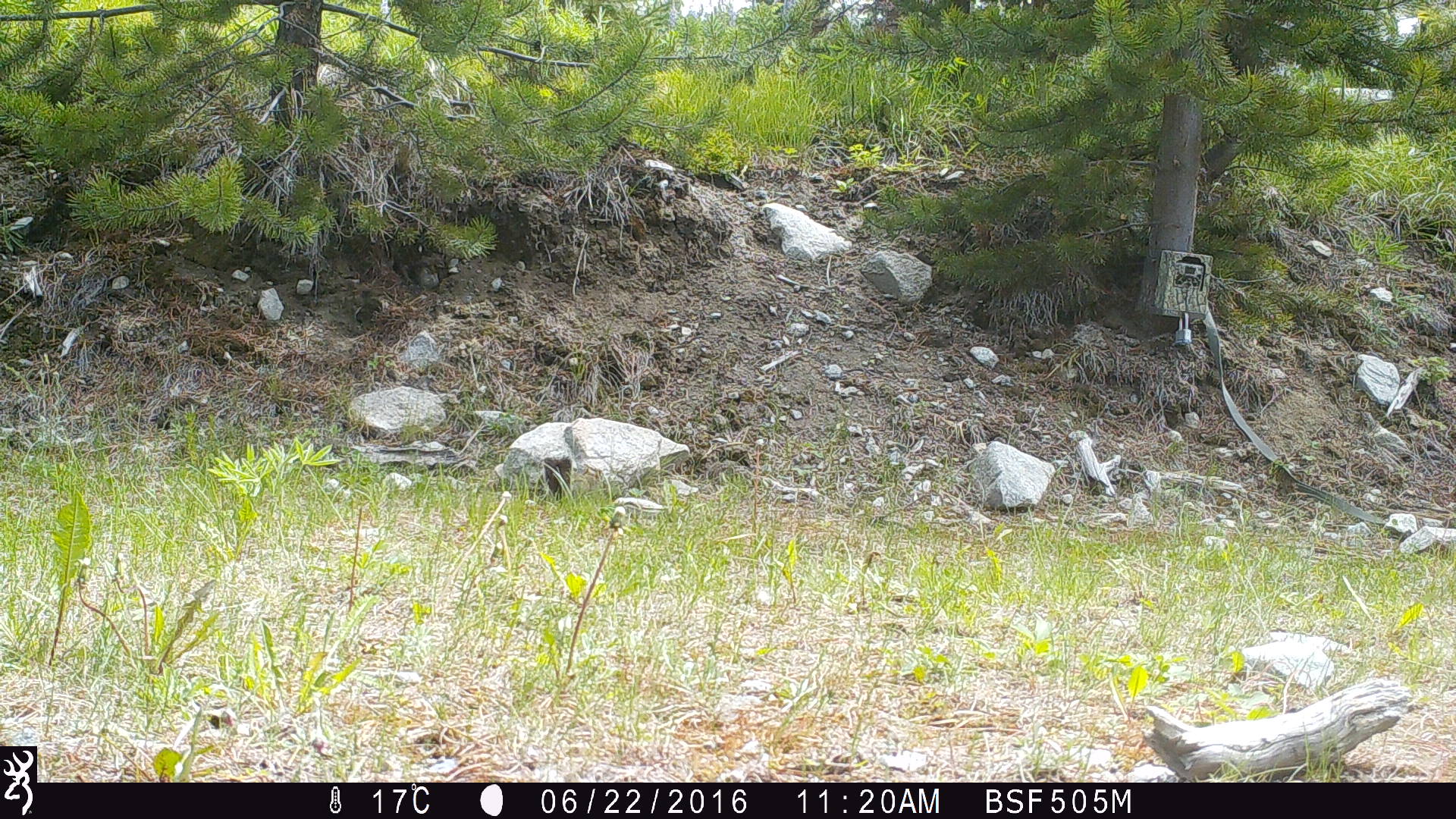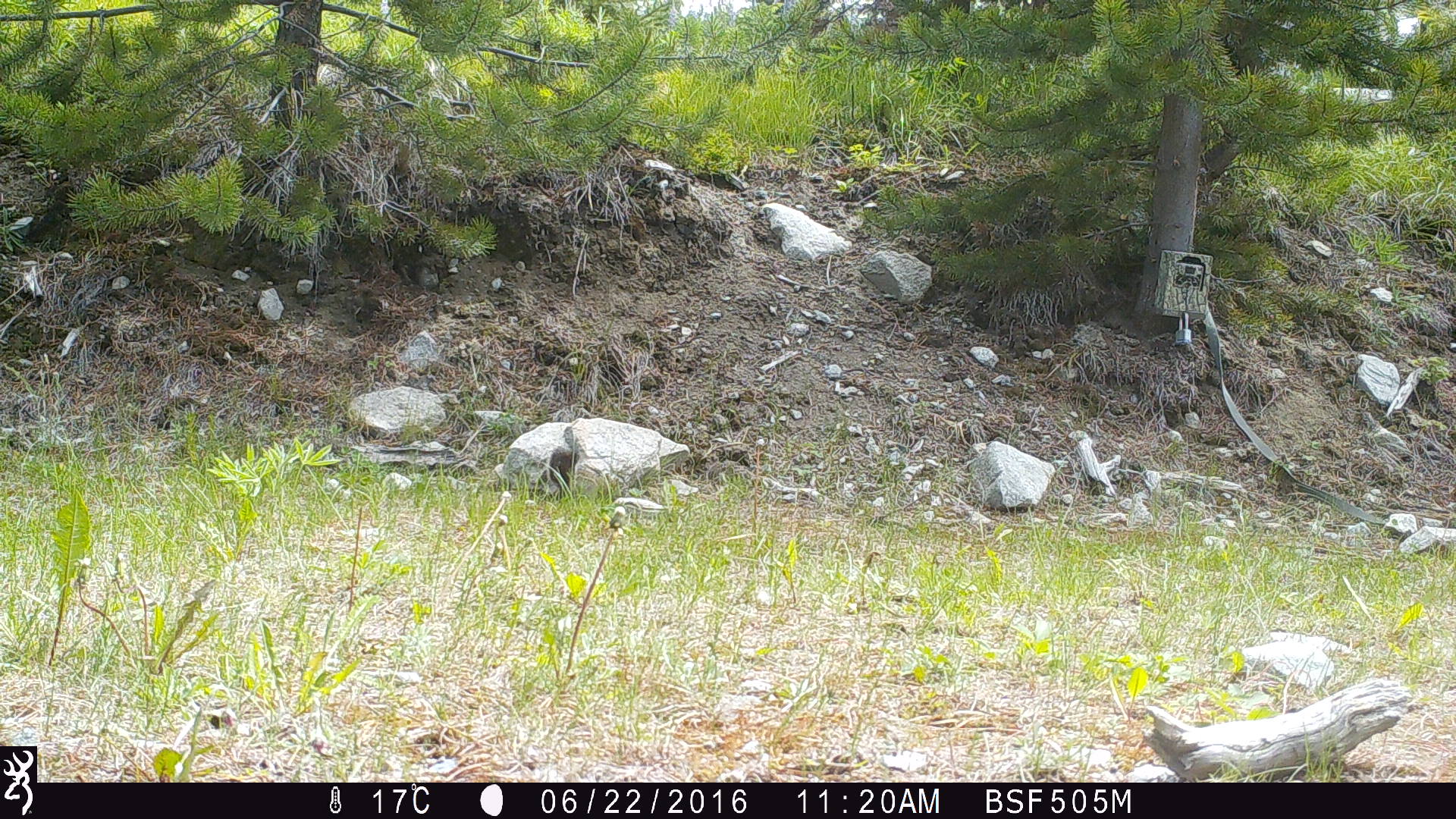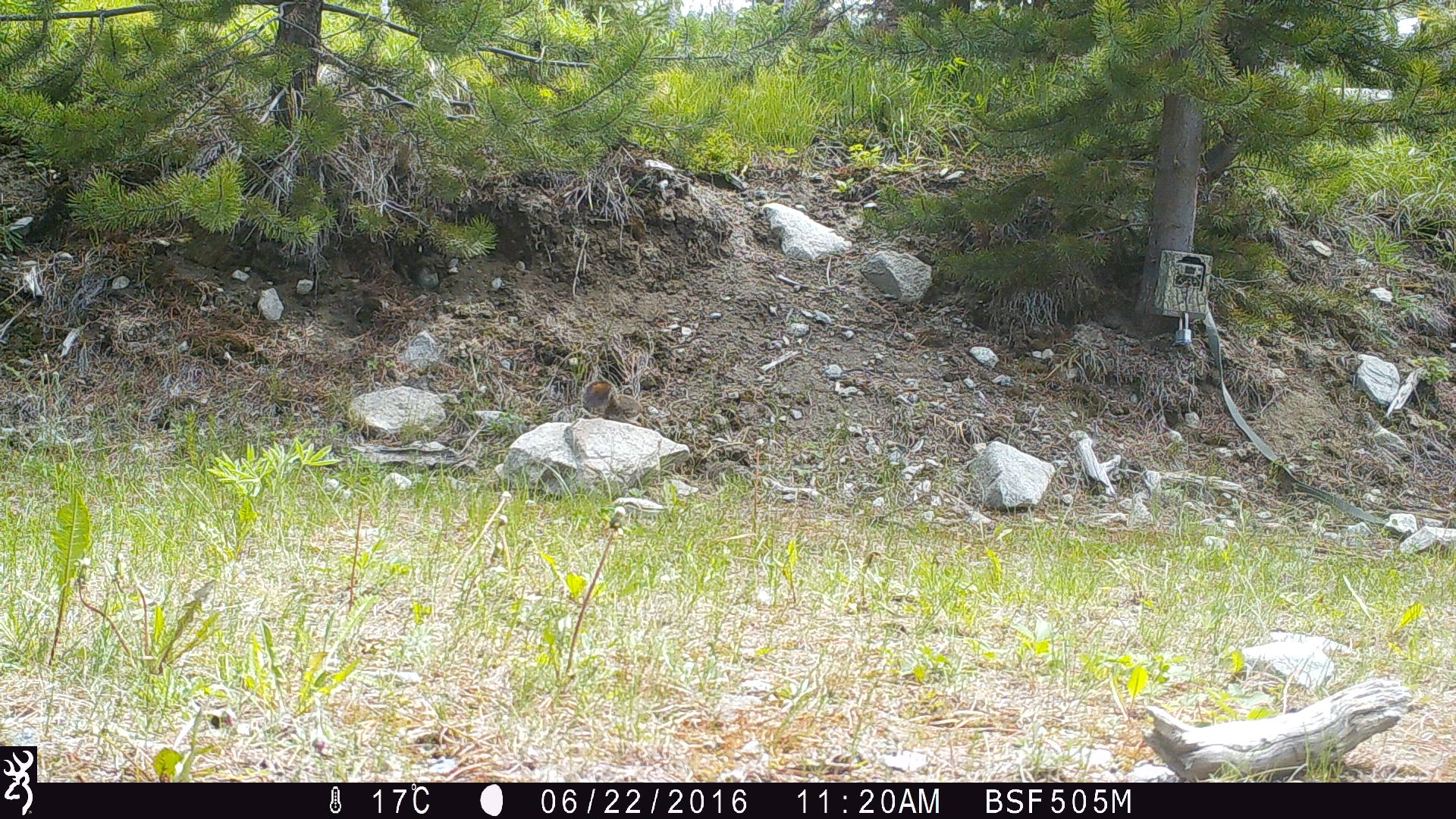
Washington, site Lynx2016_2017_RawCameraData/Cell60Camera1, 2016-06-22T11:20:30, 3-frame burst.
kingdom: Animalia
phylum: Chordata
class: Mammalia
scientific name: Mammalia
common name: small mammal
Small mammal (Mammalia). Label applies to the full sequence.